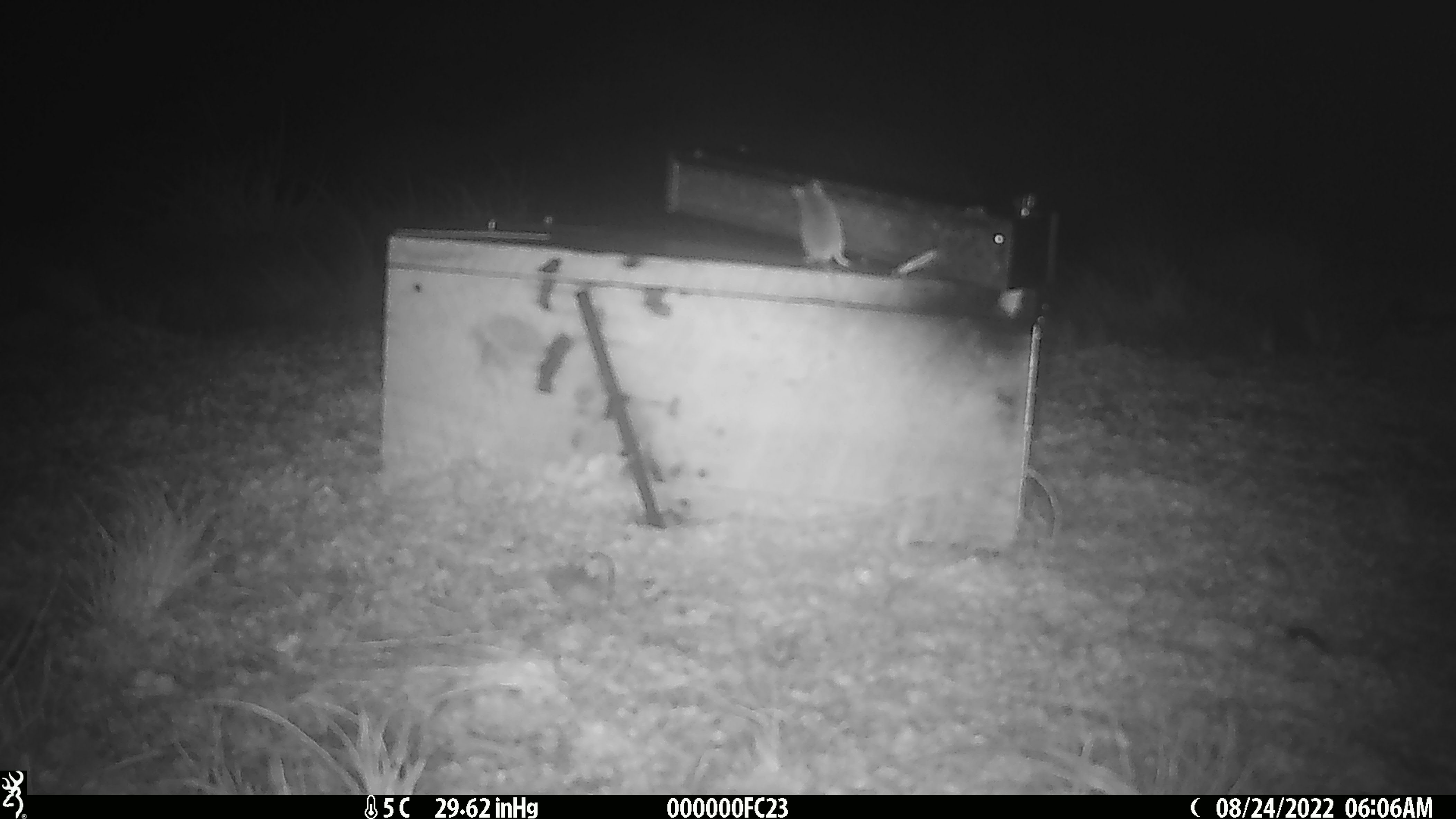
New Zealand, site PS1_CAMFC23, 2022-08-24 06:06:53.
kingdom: Animalia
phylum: Chordata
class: Mammalia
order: Rodentia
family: Muridae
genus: Mus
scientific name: Mus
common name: mouse